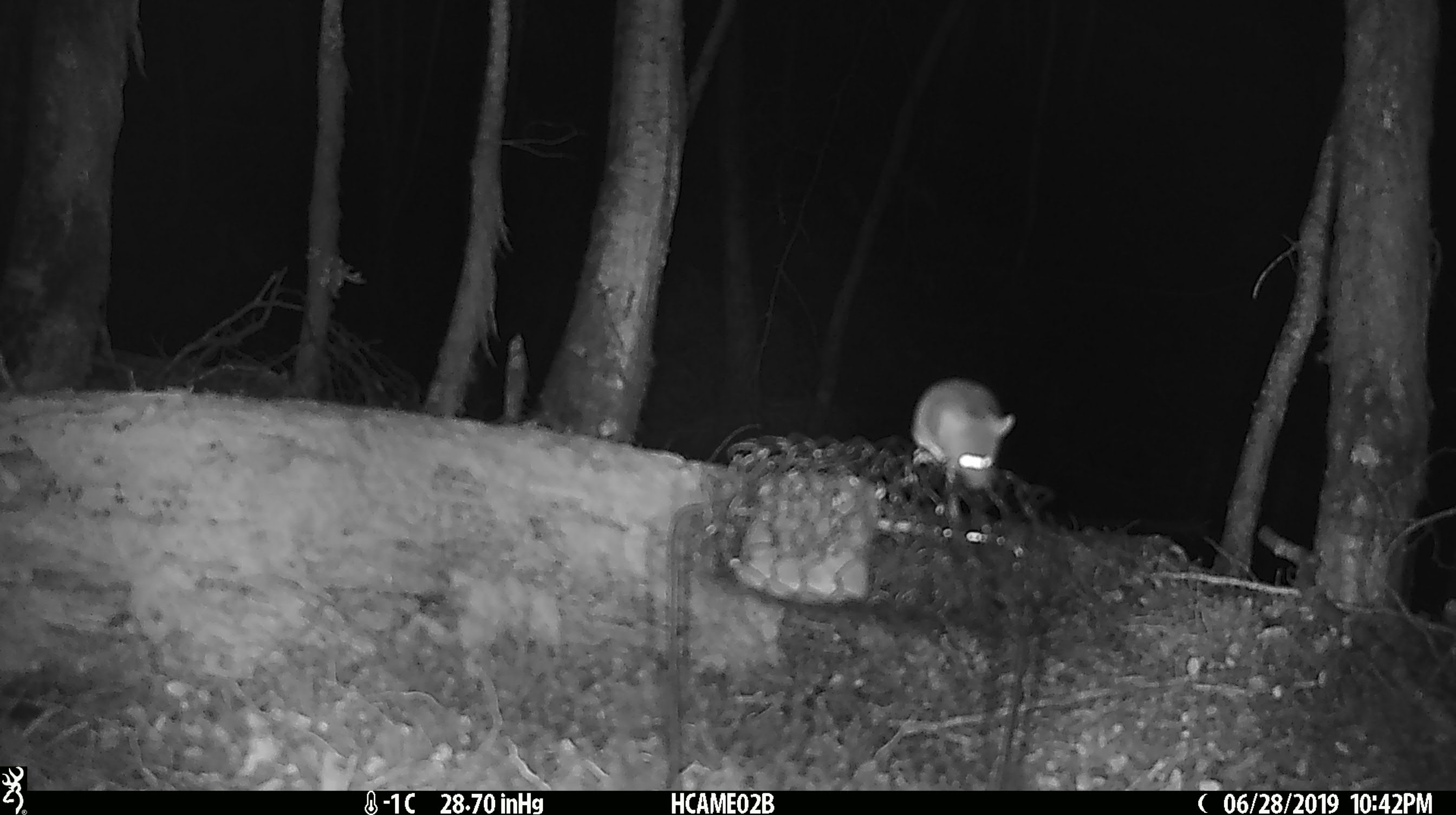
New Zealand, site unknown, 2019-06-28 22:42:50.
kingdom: Animalia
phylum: Chordata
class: Mammalia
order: Rodentia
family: Muridae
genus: Mus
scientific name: Mus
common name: mouse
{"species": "mouse (Mus)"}